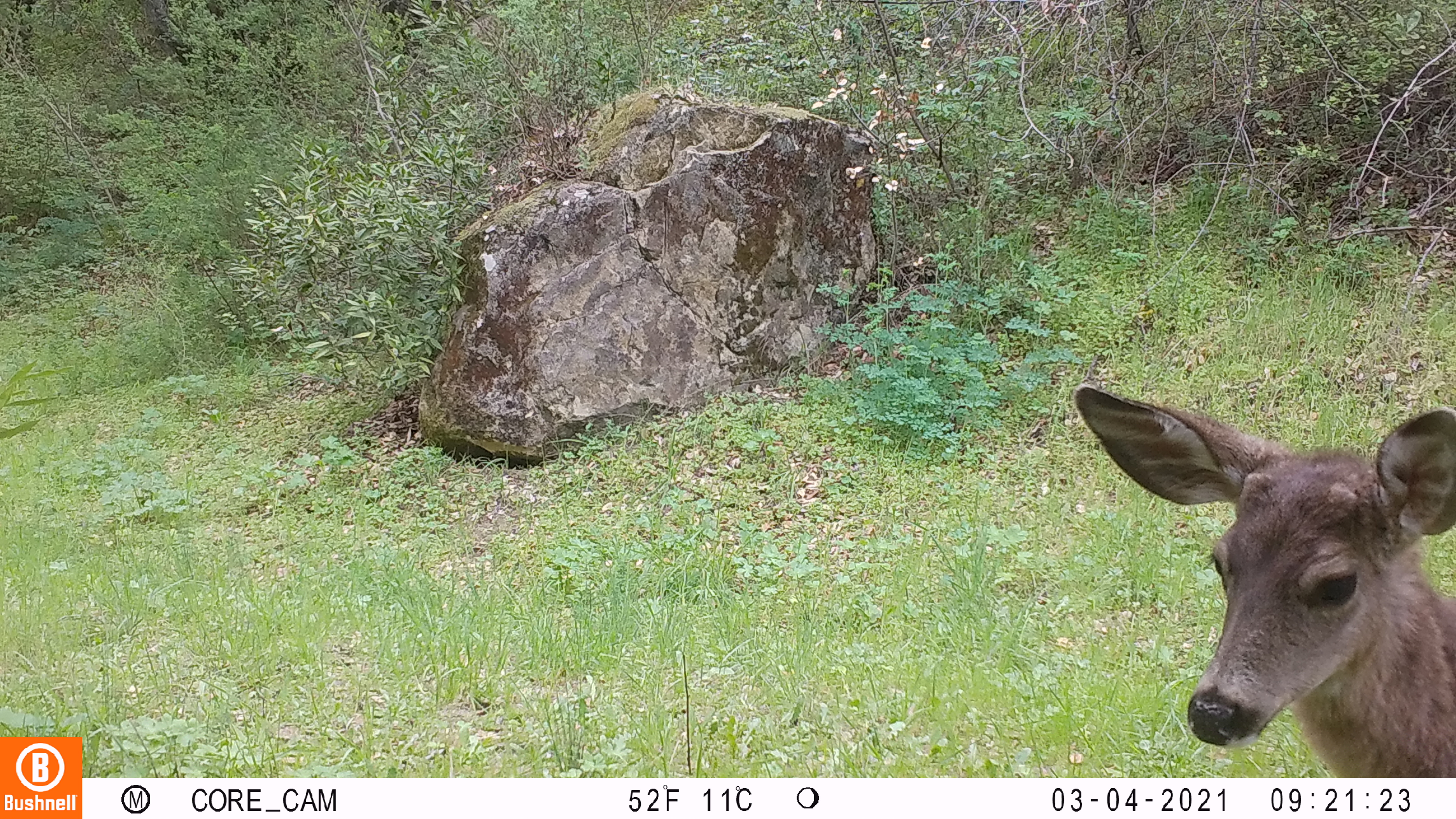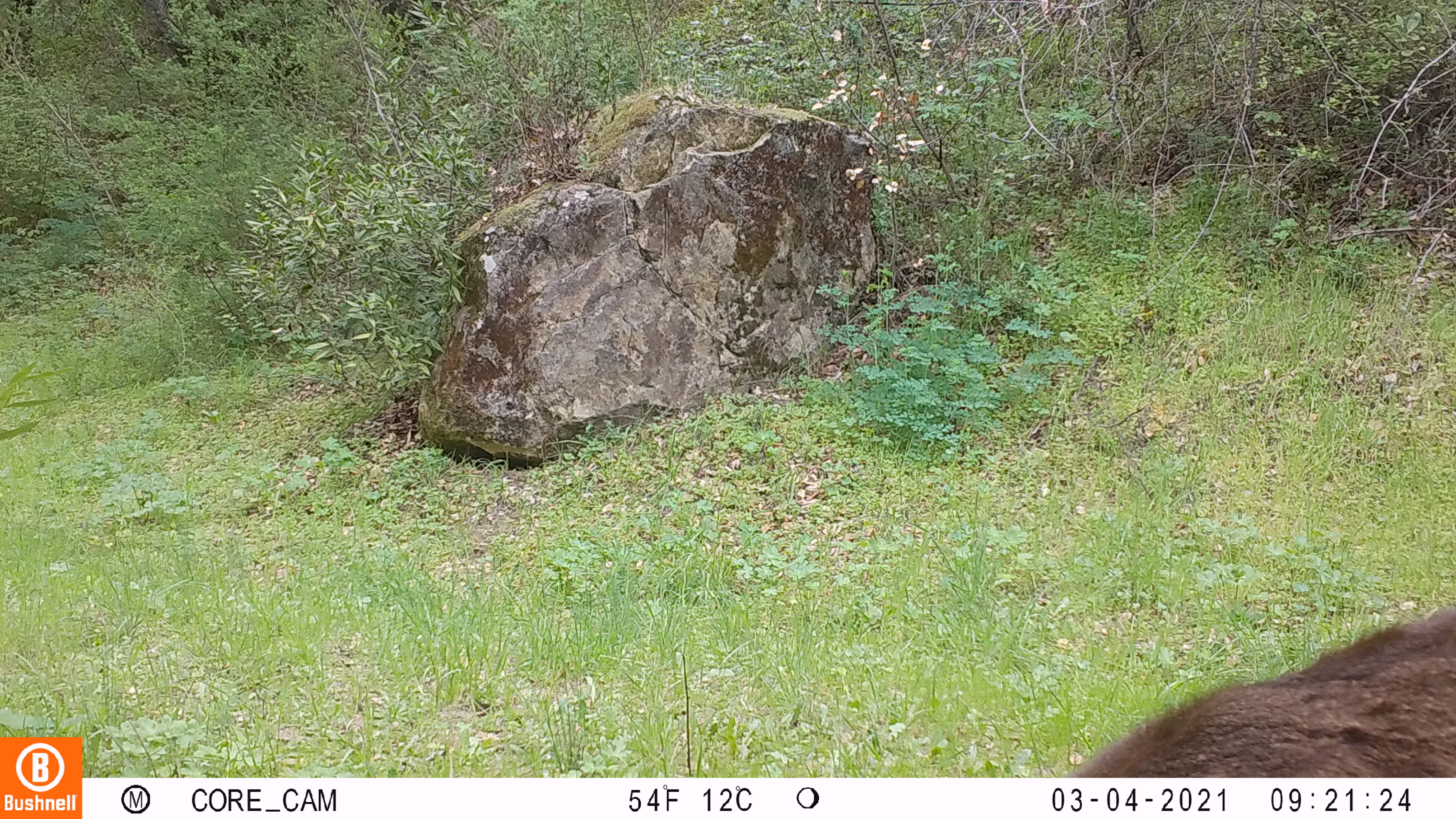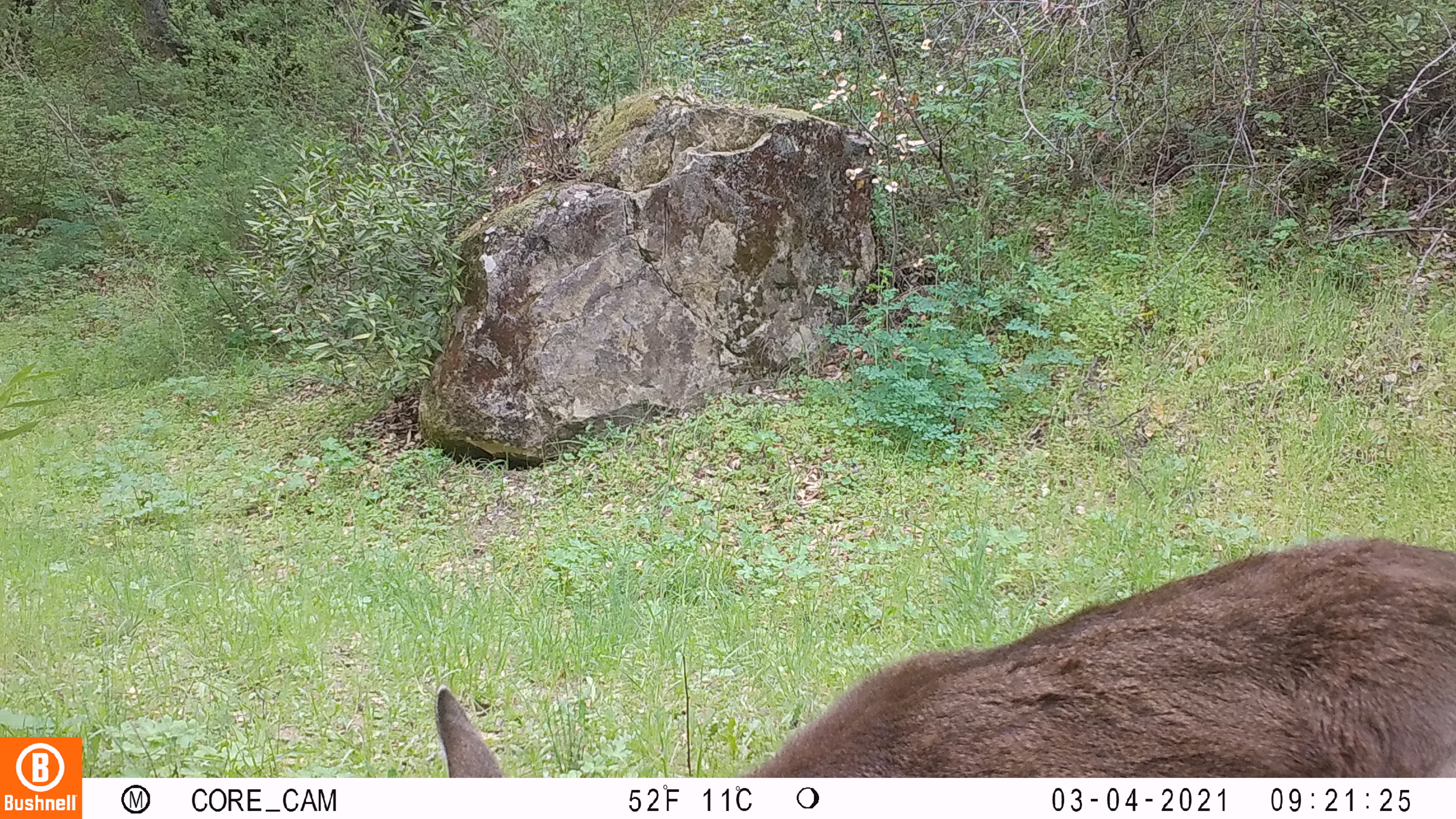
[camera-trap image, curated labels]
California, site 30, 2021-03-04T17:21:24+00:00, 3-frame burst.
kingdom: Animalia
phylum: Chordata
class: Mammalia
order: Artiodactyla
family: Cervidae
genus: Odocoileus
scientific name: Odocoileus hemionus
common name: mule deer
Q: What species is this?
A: Mule deer (Odocoileus hemionus).